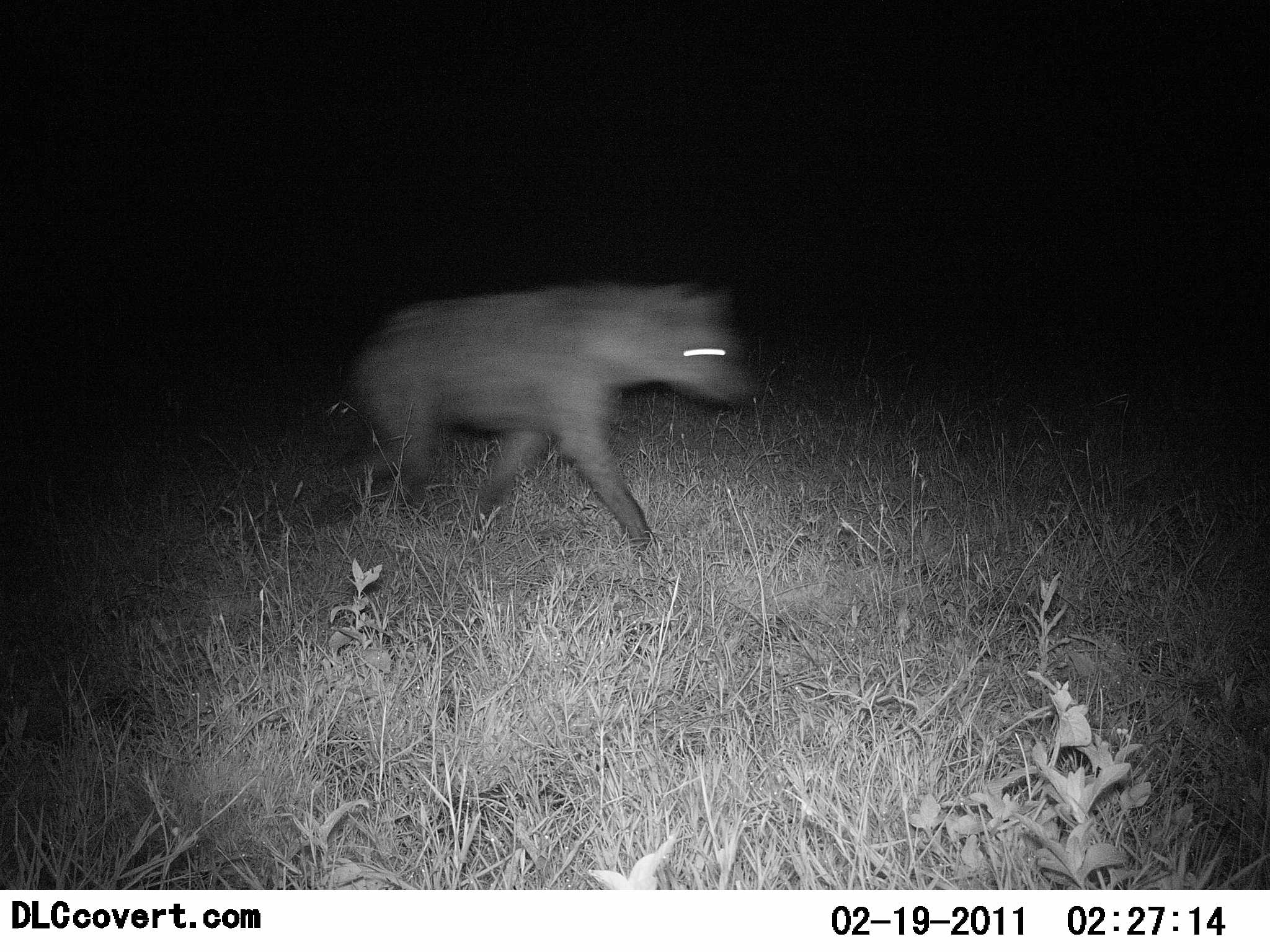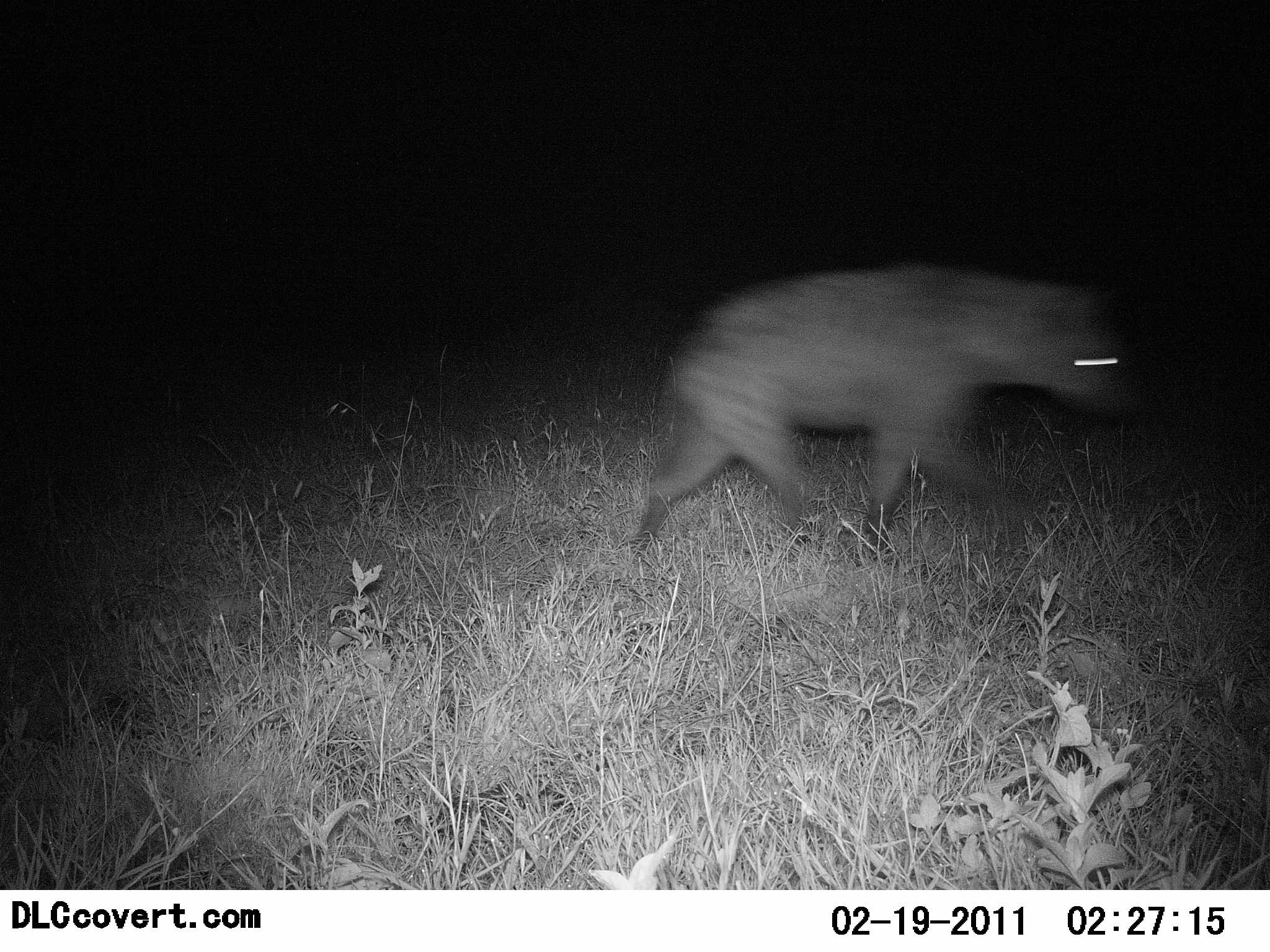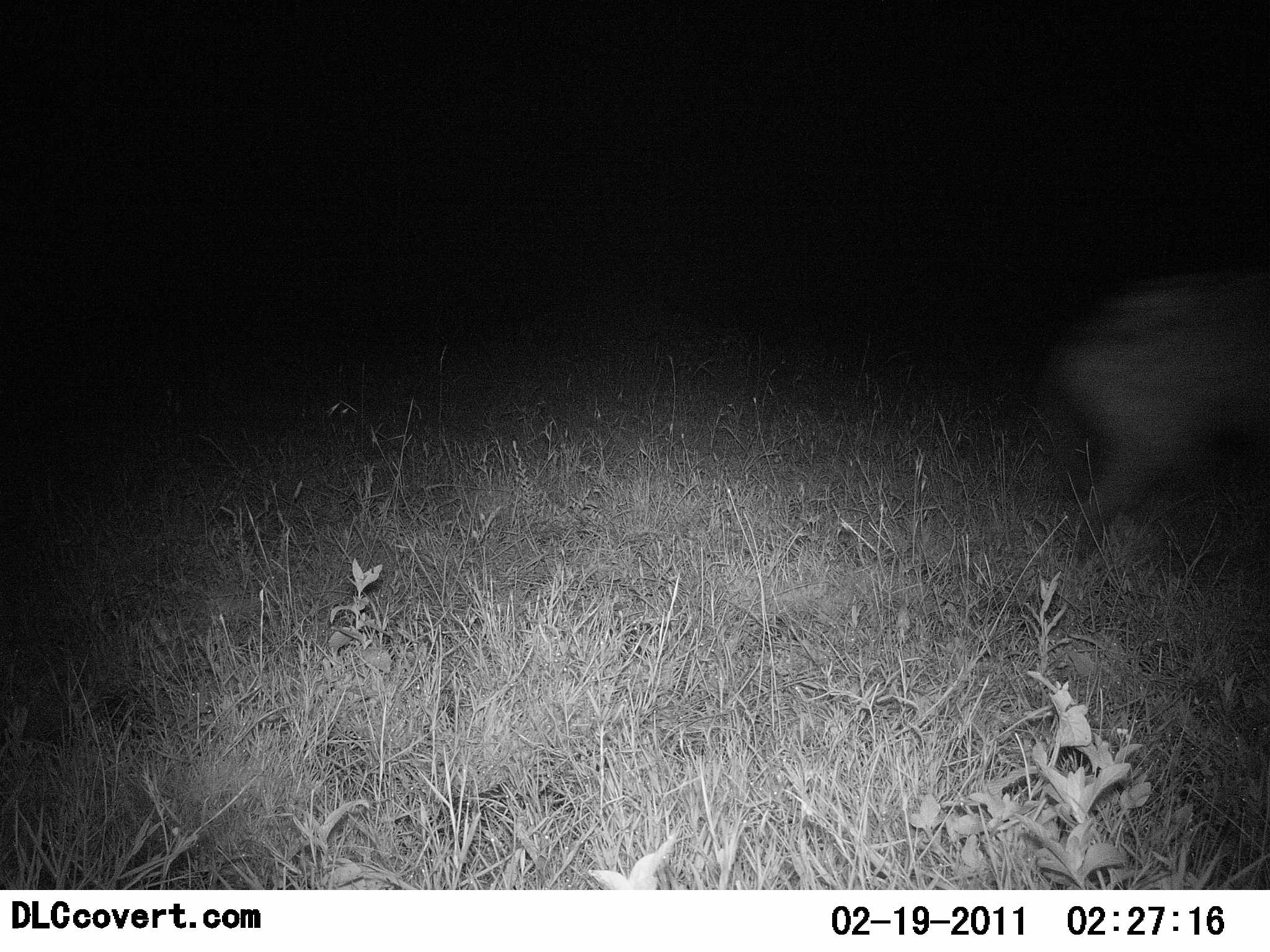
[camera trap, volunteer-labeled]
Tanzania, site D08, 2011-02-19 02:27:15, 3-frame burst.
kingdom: Animalia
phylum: Chordata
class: Mammalia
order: Carnivora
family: Hyaenidae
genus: Crocuta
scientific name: Crocuta crocuta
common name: spotted hyena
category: hyenaspotted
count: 1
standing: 0%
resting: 0%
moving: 100%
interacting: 0%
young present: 0%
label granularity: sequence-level